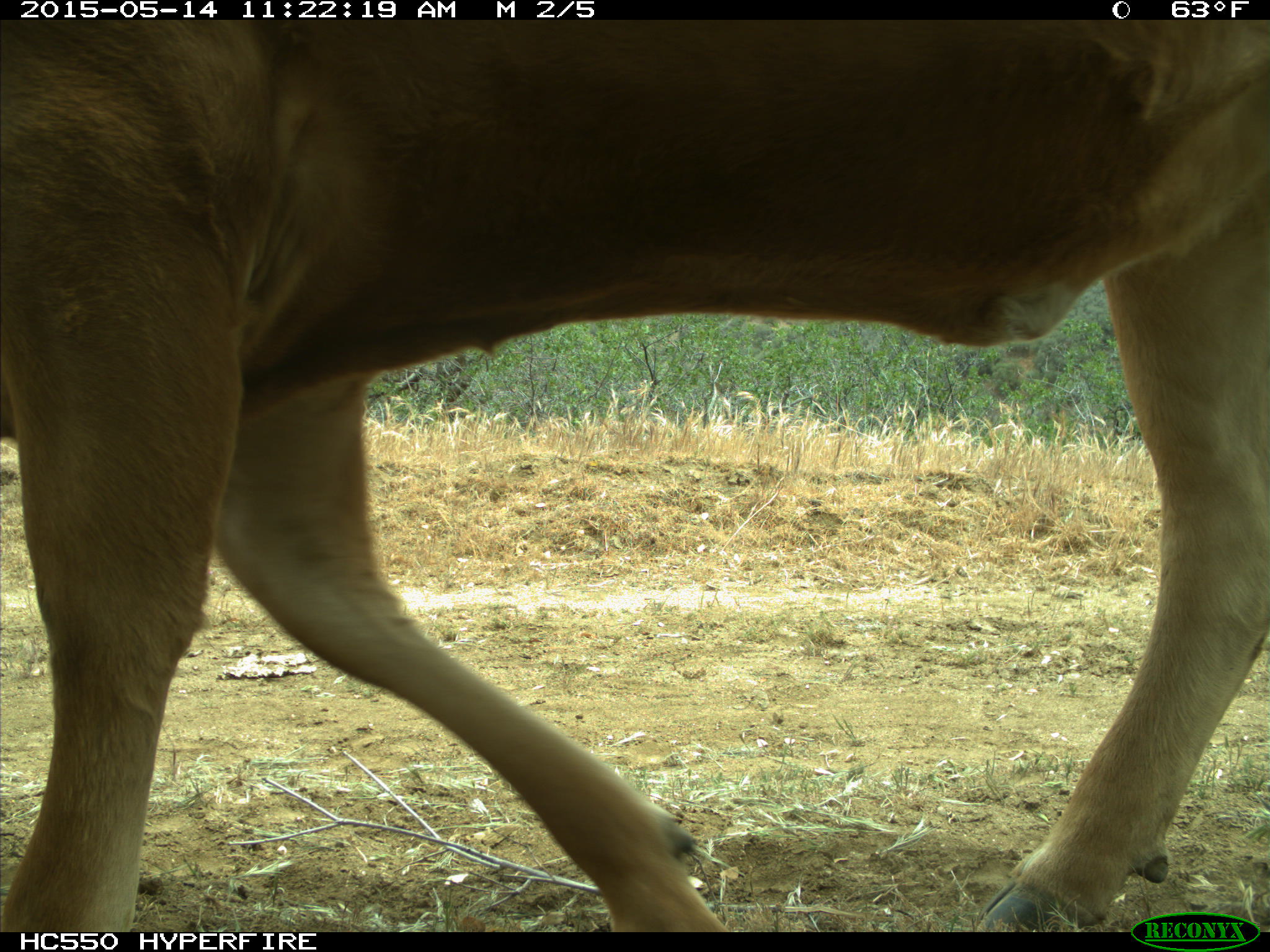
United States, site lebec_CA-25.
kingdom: Animalia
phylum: Chordata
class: Mammalia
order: Artiodactyla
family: Bovidae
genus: Bos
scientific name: Bos taurus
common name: domestic cow